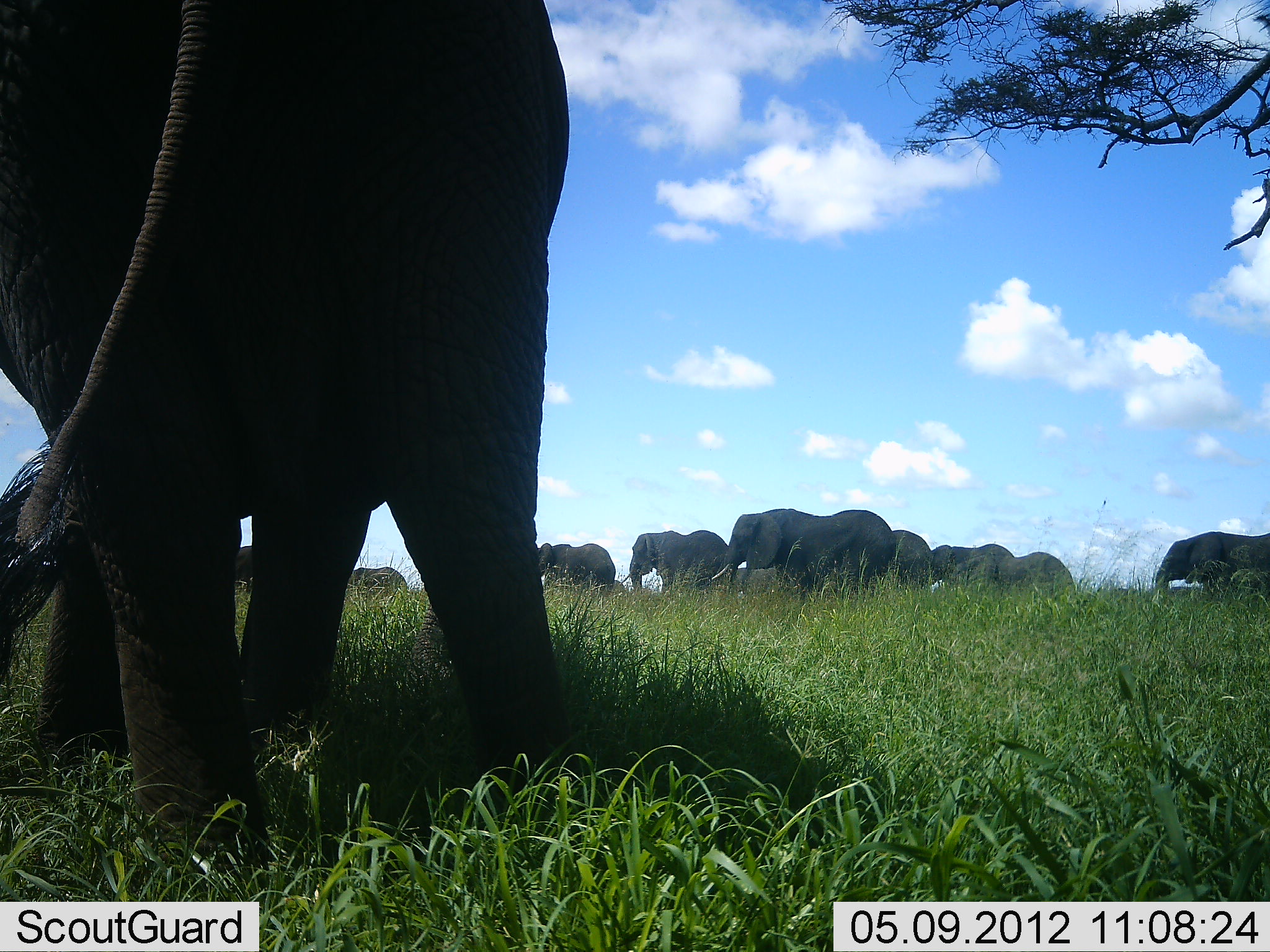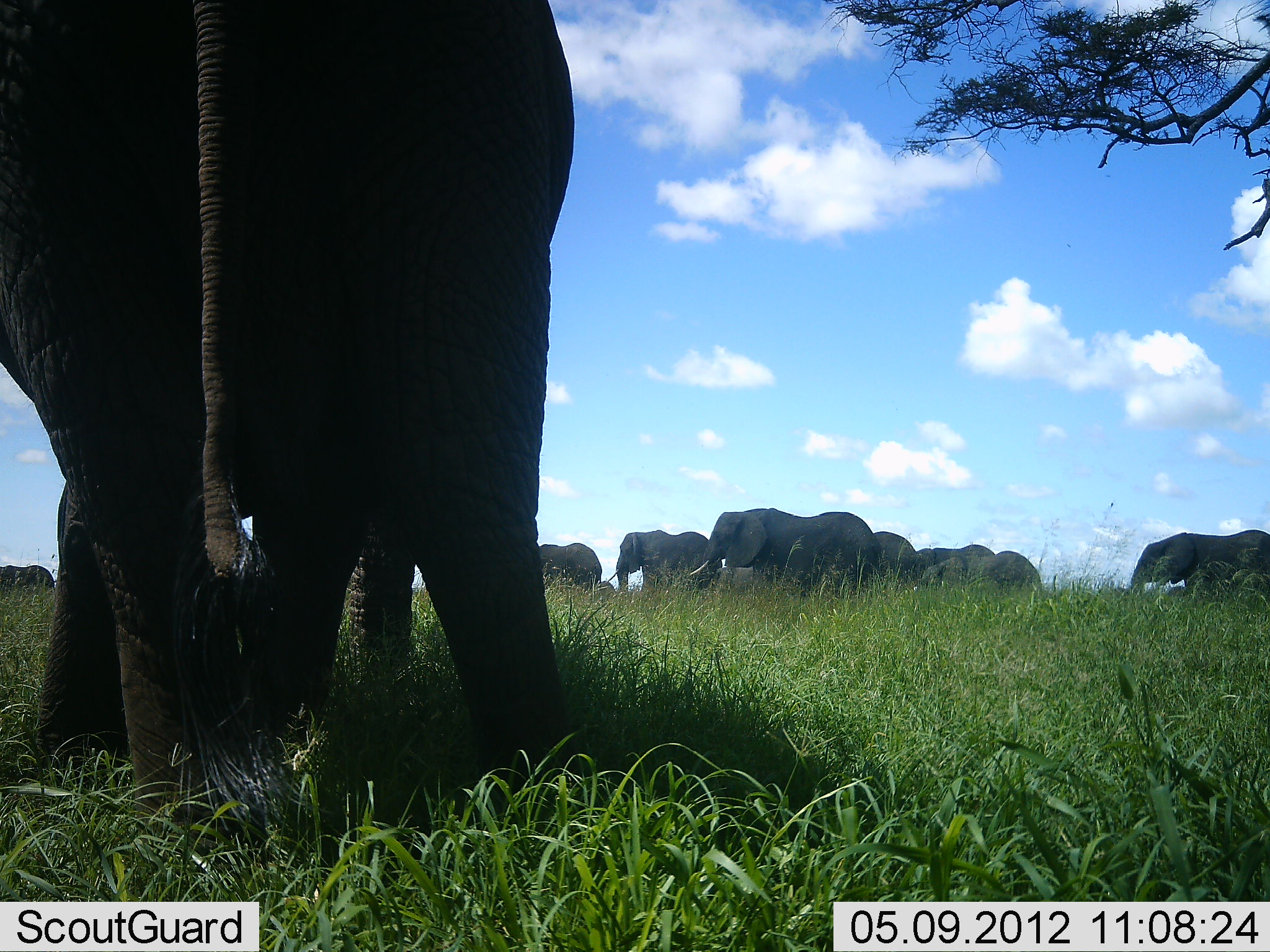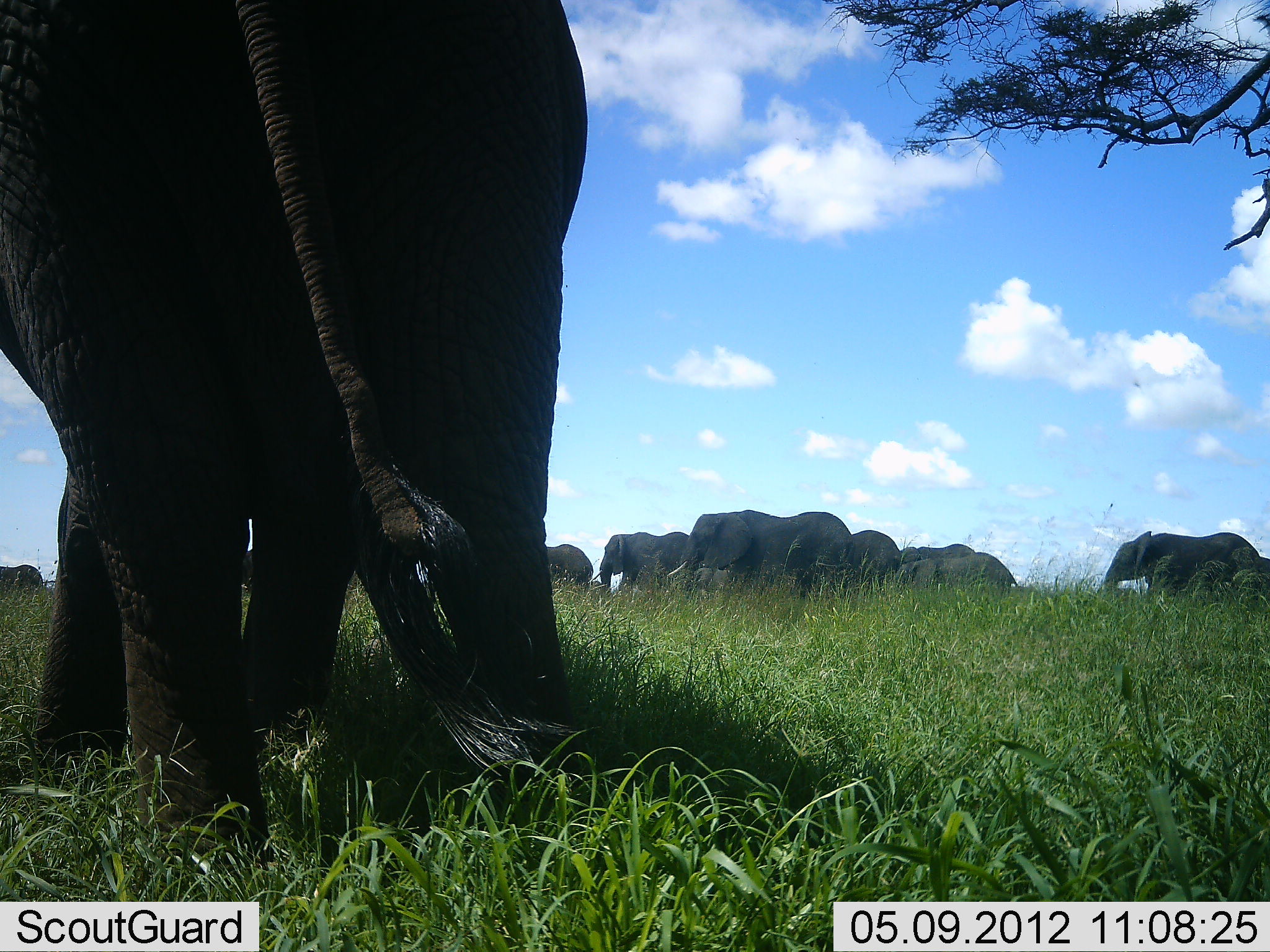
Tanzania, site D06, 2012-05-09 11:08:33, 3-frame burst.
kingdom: Animalia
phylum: Chordata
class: Mammalia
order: Proboscidea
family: Elephantidae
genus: Loxodonta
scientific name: Loxodonta africana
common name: african bush elephant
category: elephant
Elephant (african bush elephant) (Loxodonta africana), count 11-50. Behavior (volunteer vote fractions): standing 50%, resting 0%, moving 100%, interacting 10%. Young present (vote fraction): 10%. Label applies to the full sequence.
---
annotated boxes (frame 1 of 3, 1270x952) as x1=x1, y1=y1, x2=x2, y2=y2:
animal: x1=0, y1=1, x2=566, y2=862; x1=1156, y1=531, x2=1269, y2=596; x1=348, y1=569, x2=406, y2=588; x1=237, y1=544, x2=253, y2=584
group: x1=628, y1=509, x2=1077, y2=596; x1=539, y1=542, x2=623, y2=592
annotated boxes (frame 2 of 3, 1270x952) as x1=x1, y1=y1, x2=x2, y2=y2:
animal: x1=2, y1=2, x2=576, y2=845; x1=1128, y1=530, x2=1270, y2=593
group: x1=609, y1=508, x2=1042, y2=588; x1=540, y1=541, x2=609, y2=591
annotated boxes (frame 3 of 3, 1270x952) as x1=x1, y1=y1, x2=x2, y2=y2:
animal: x1=0, y1=0, x2=595, y2=854; x1=1101, y1=529, x2=1270, y2=593; x1=547, y1=542, x2=592, y2=580
group: x1=588, y1=508, x2=1016, y2=591